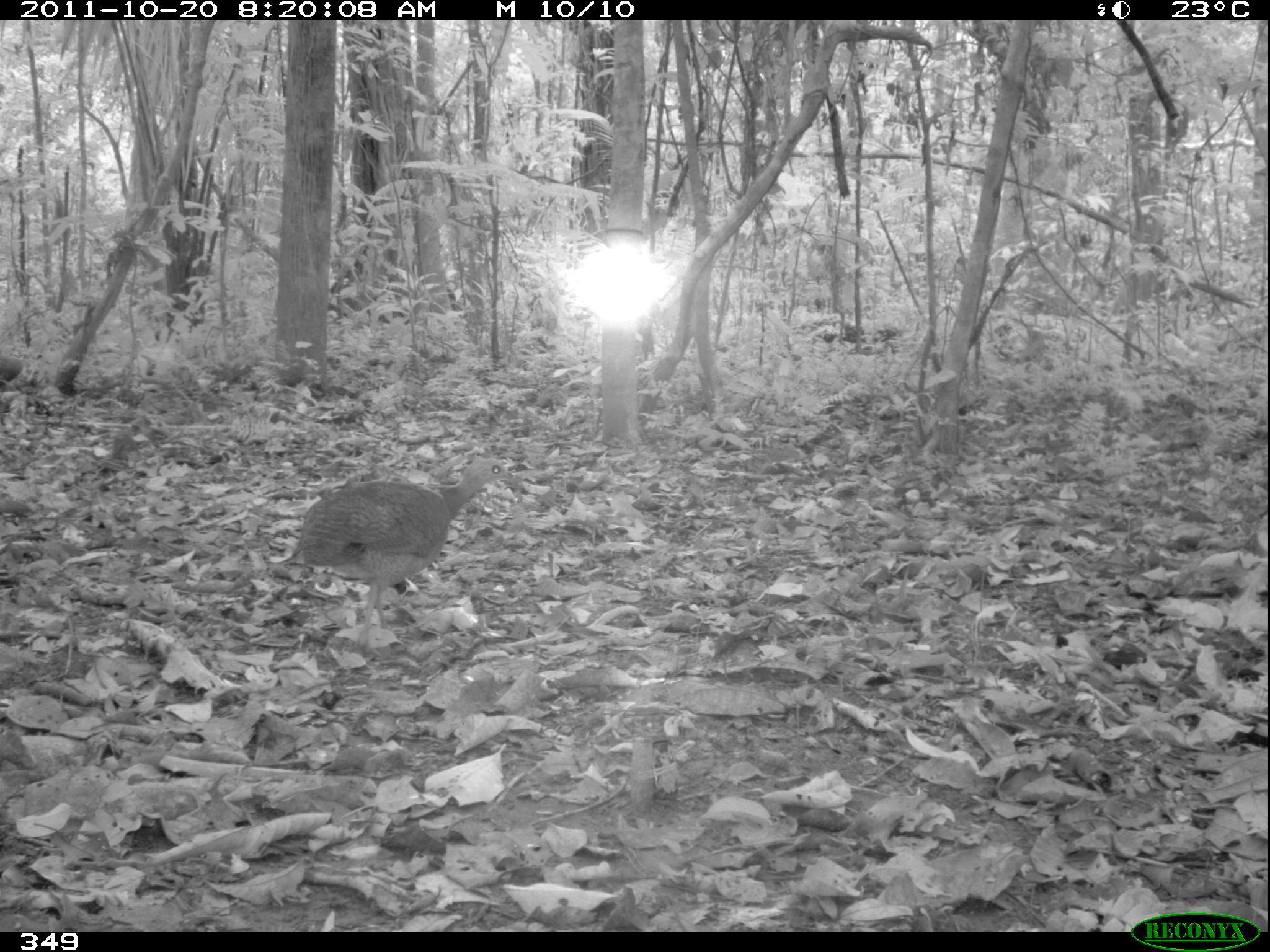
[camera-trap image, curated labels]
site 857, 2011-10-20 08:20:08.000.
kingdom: Animalia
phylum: Chordata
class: Aves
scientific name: Aves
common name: bird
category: unknown bird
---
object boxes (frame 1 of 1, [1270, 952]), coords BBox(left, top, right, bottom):
unknown bird: BBox(273, 458, 523, 651)